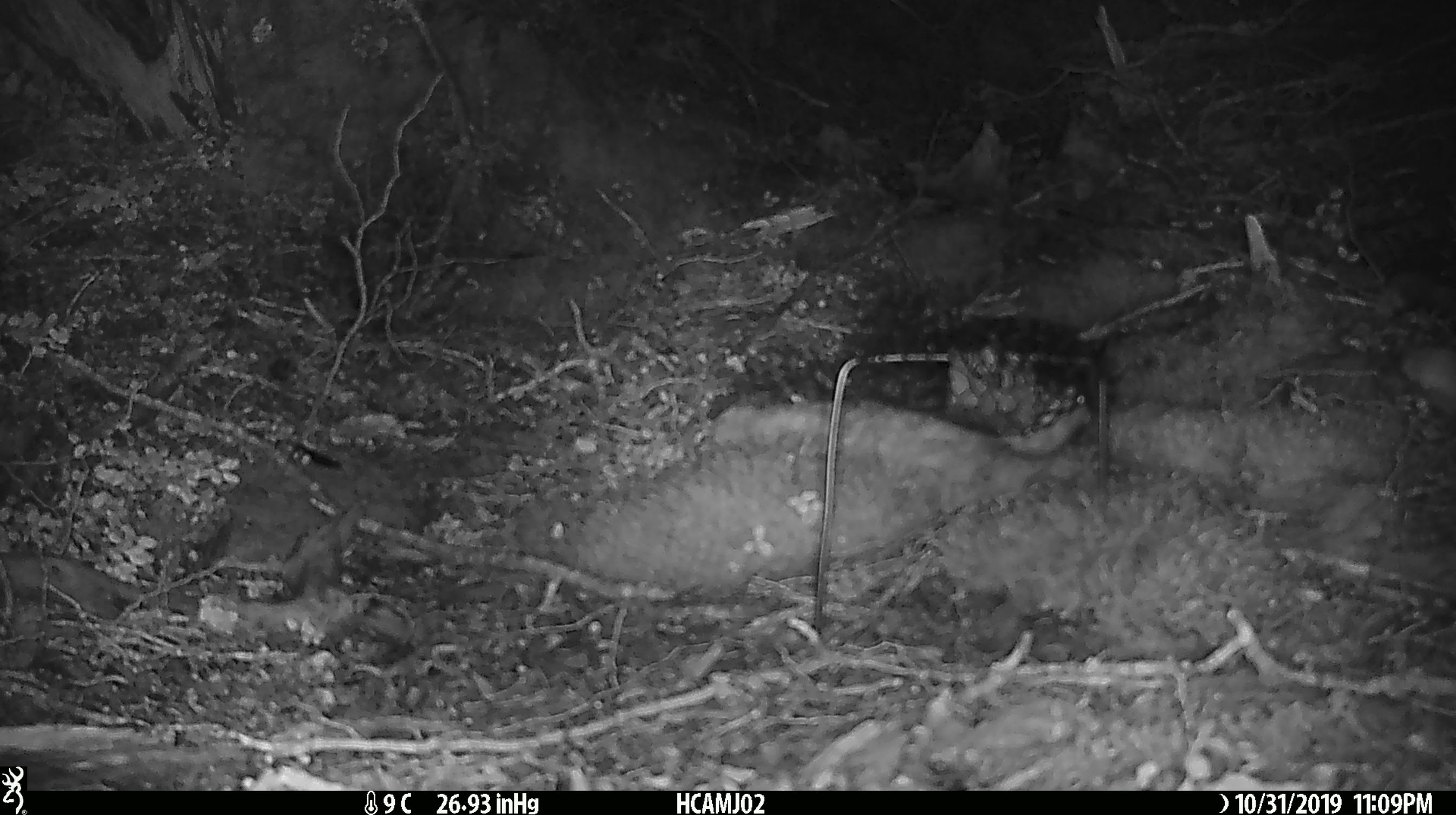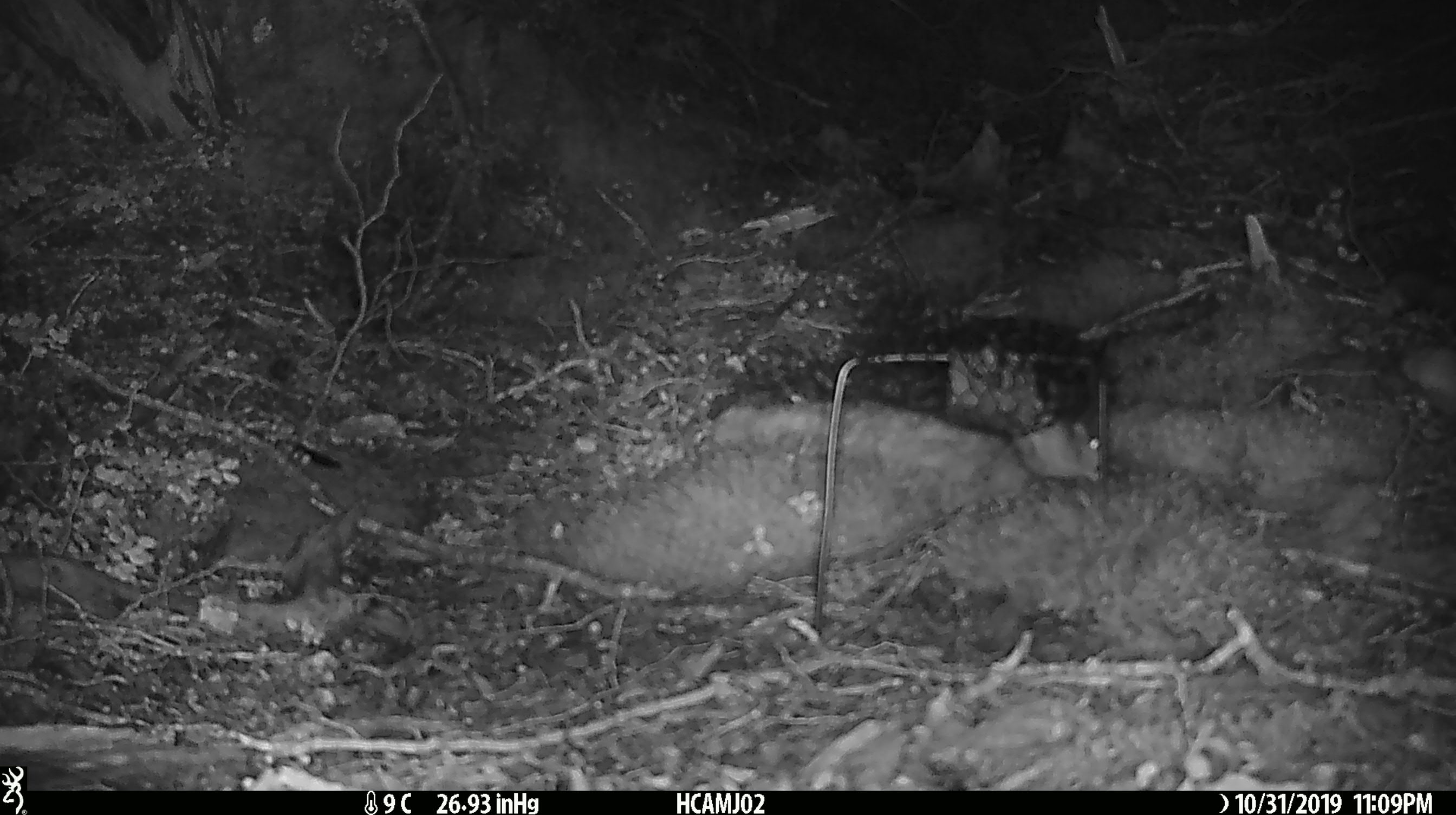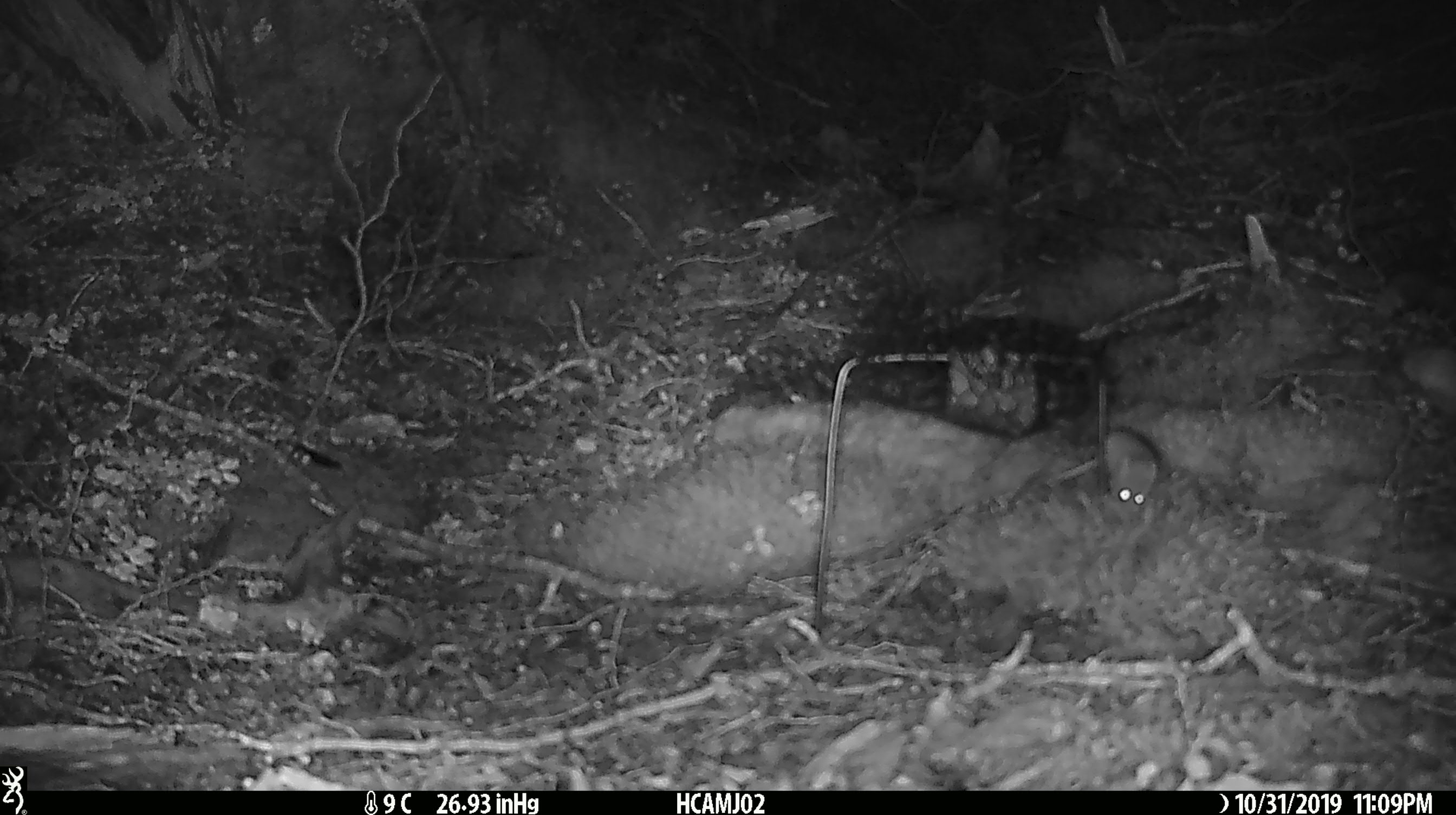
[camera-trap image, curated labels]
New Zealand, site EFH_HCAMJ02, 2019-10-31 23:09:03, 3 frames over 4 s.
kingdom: Animalia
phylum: Chordata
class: Mammalia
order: Rodentia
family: Muridae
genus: Mus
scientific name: Mus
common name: mouse